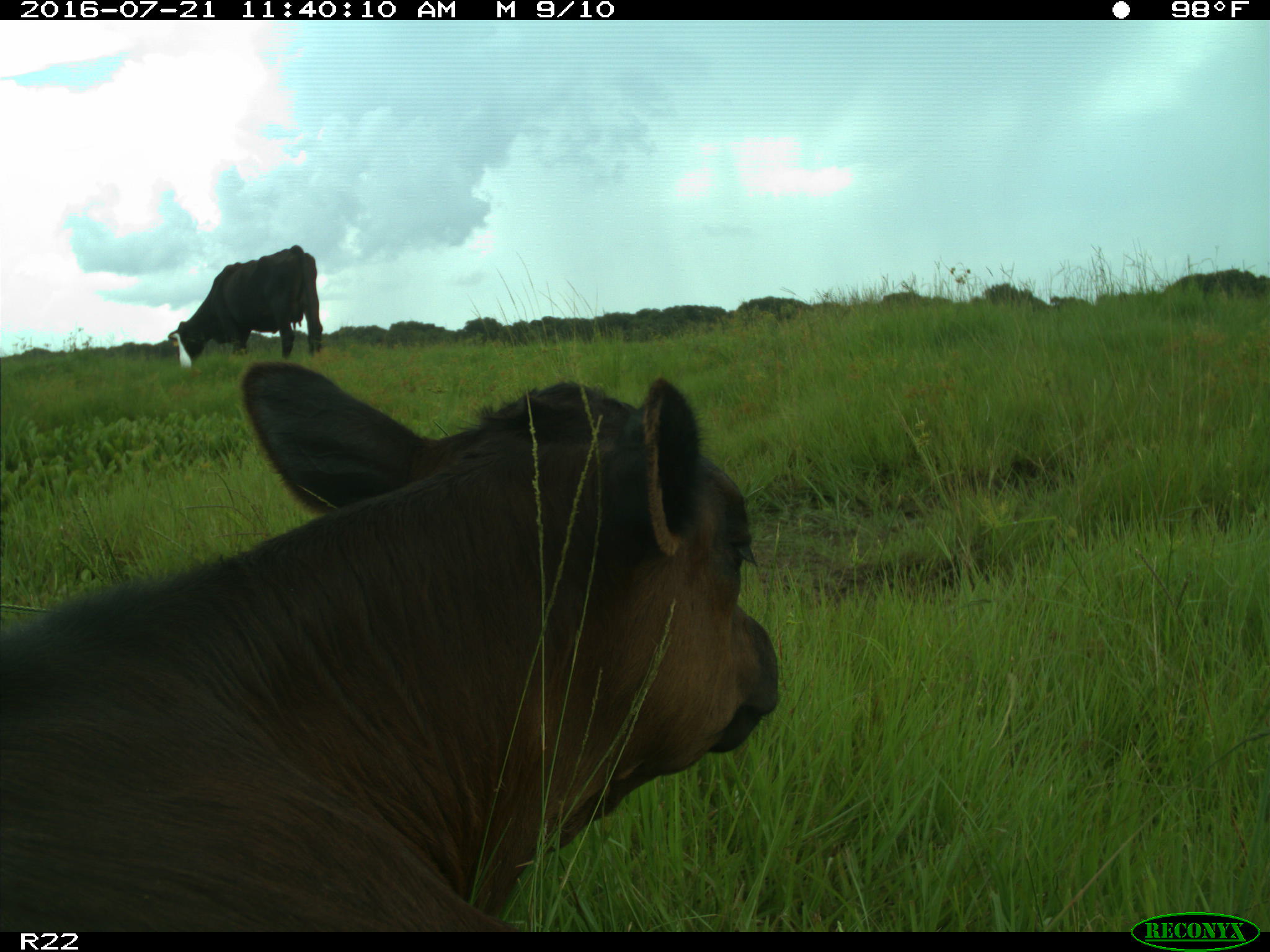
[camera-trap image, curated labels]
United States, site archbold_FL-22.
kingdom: Animalia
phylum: Chordata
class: Mammalia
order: Artiodactyla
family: Bovidae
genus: Bos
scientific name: Bos taurus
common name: domestic cow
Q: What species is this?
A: Bos taurus (domestic cow).